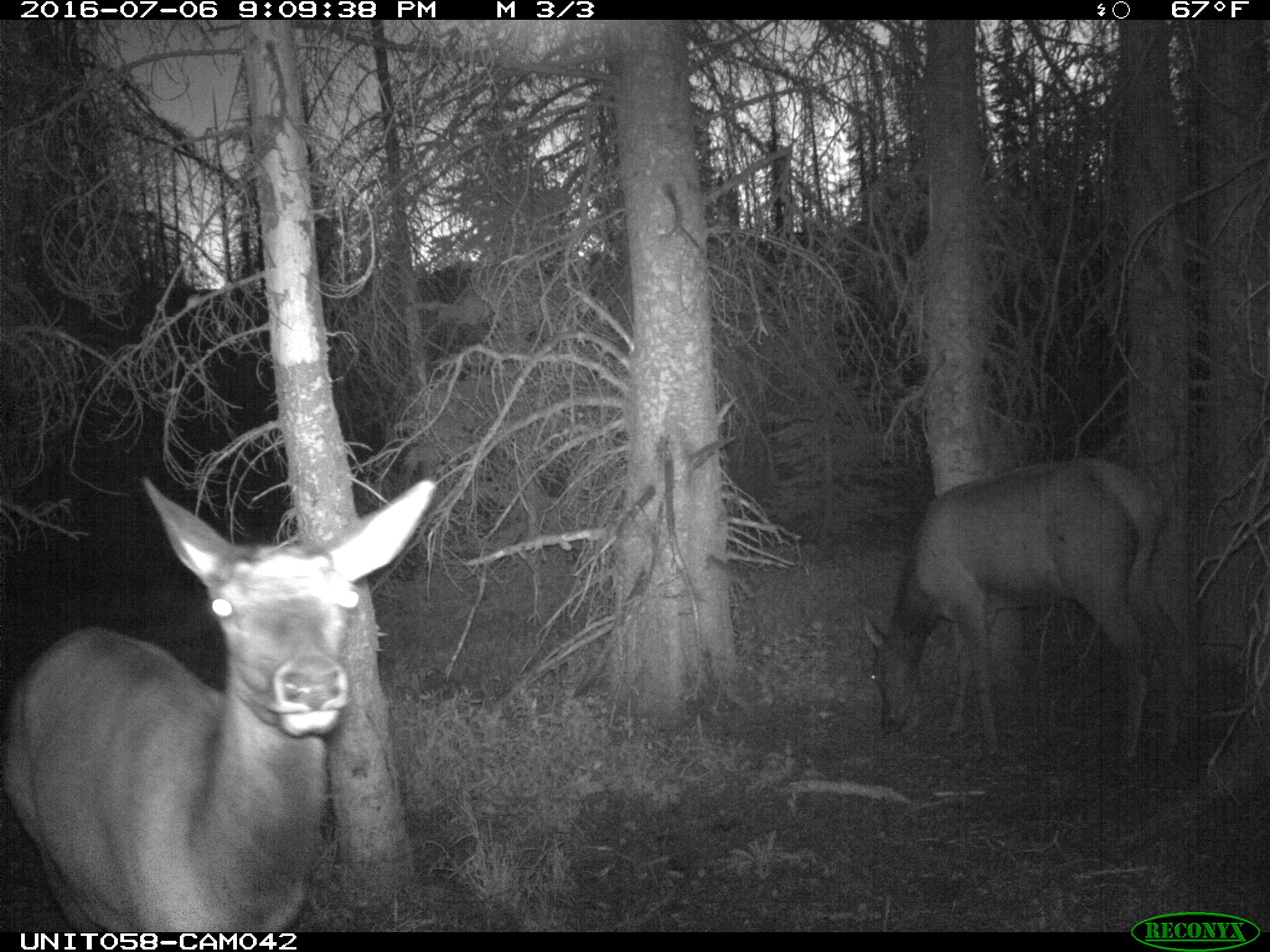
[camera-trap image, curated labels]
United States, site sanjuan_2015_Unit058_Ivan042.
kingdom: Animalia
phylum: Chordata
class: Mammalia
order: Artiodactyla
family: Cervidae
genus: Cervus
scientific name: Cervus elaphus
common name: red deer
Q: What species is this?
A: Cervus elaphus (red deer).